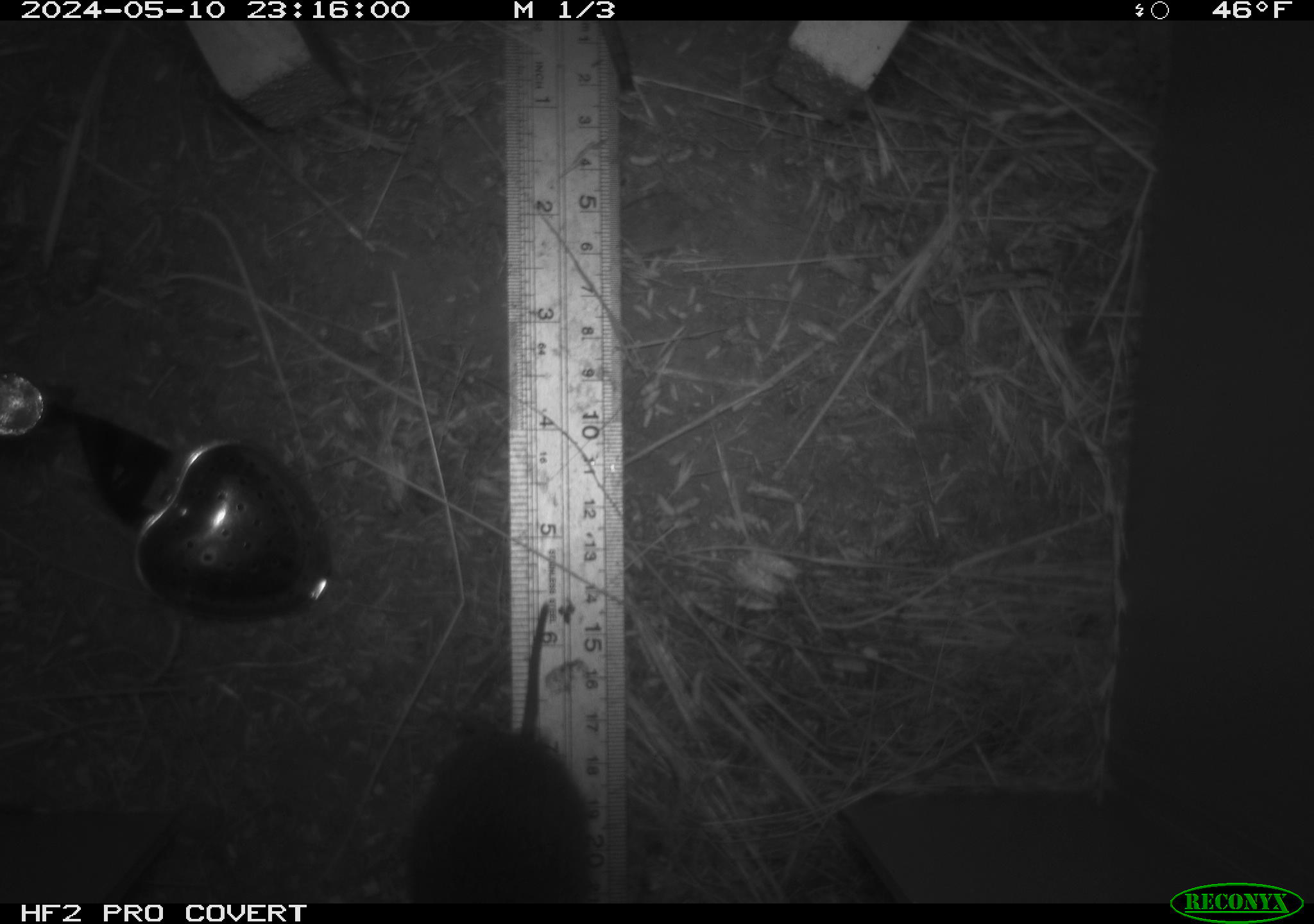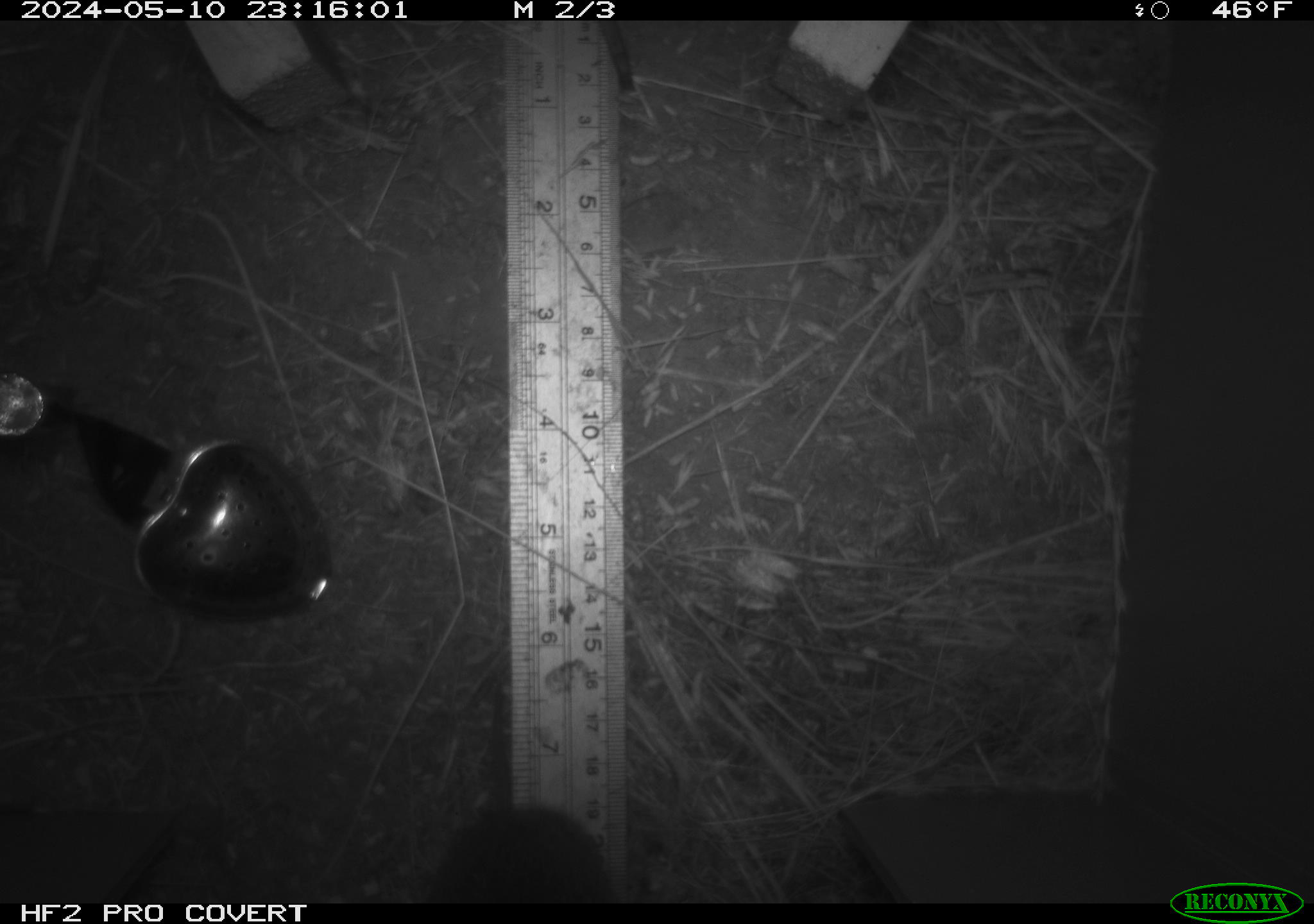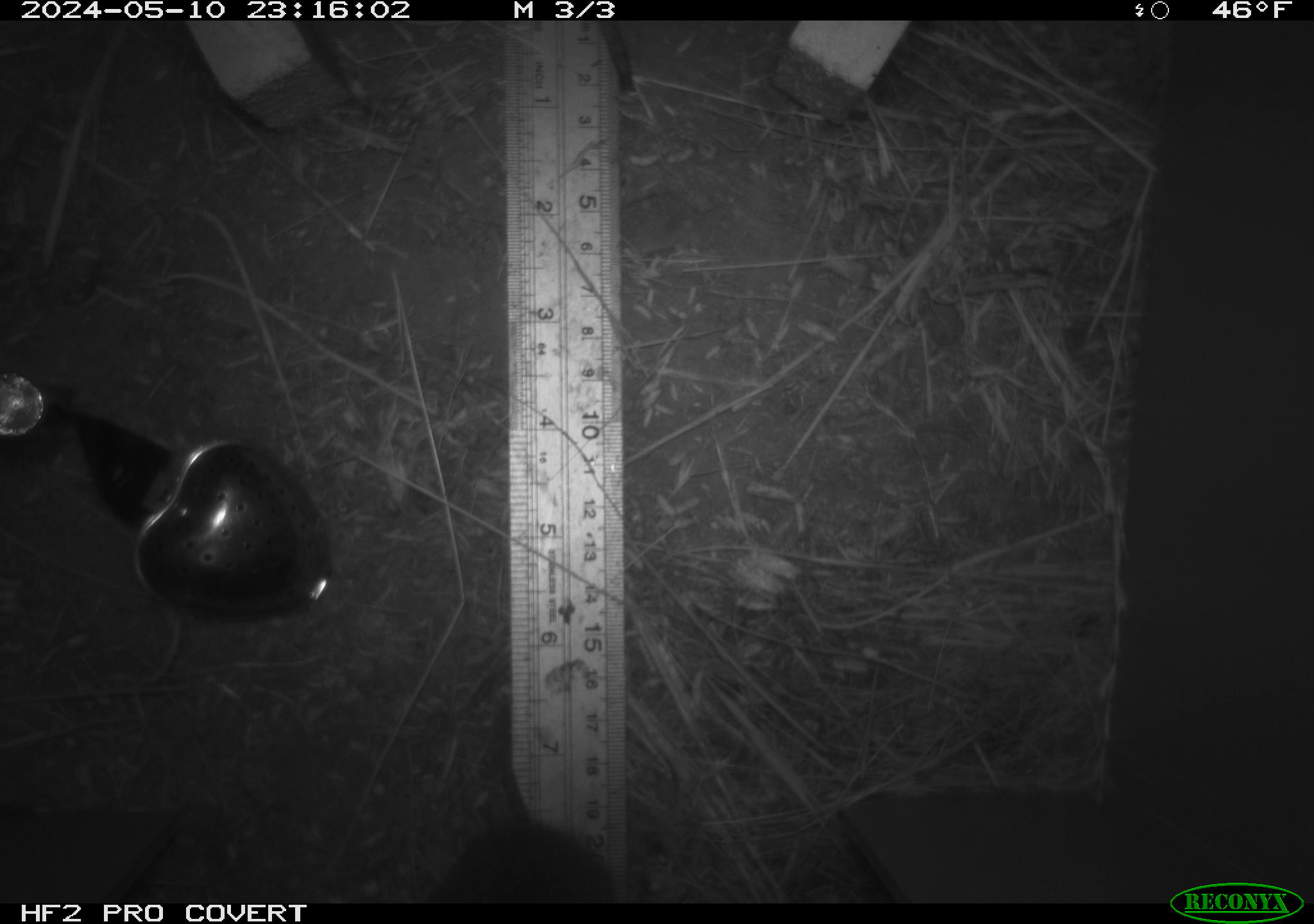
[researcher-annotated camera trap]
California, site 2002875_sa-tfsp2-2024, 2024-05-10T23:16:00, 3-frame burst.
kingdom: Animalia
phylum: Chordata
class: Mammalia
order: Rodentia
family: Cricetidae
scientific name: Arvicolinae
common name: voles, lemmings, and muskrats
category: arvicolinae subfamily